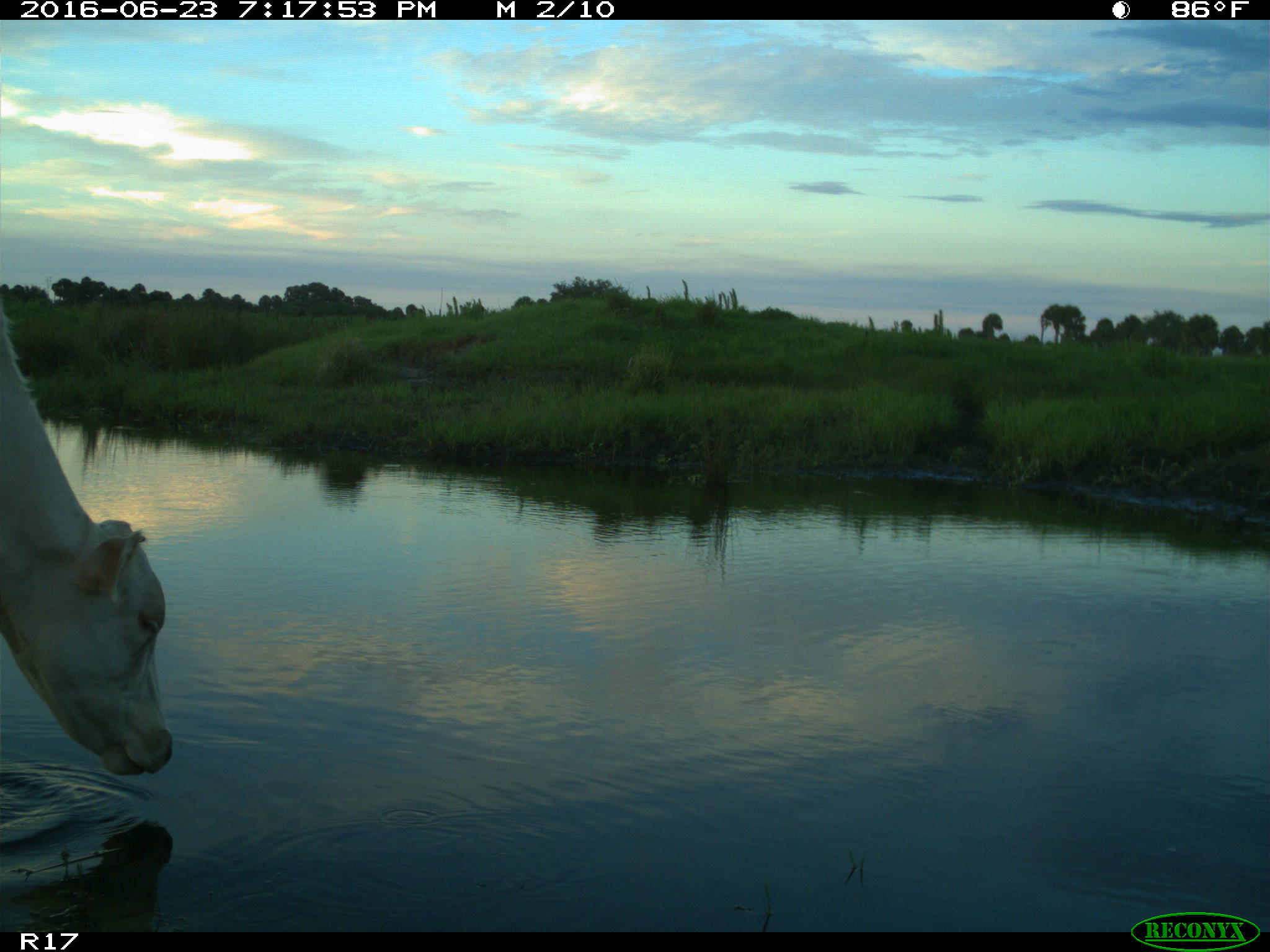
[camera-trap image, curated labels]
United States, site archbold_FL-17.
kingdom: Animalia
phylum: Chordata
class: Mammalia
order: Artiodactyla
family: Bovidae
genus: Bos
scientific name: Bos taurus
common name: domestic cow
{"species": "Bos taurus (domestic cow)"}